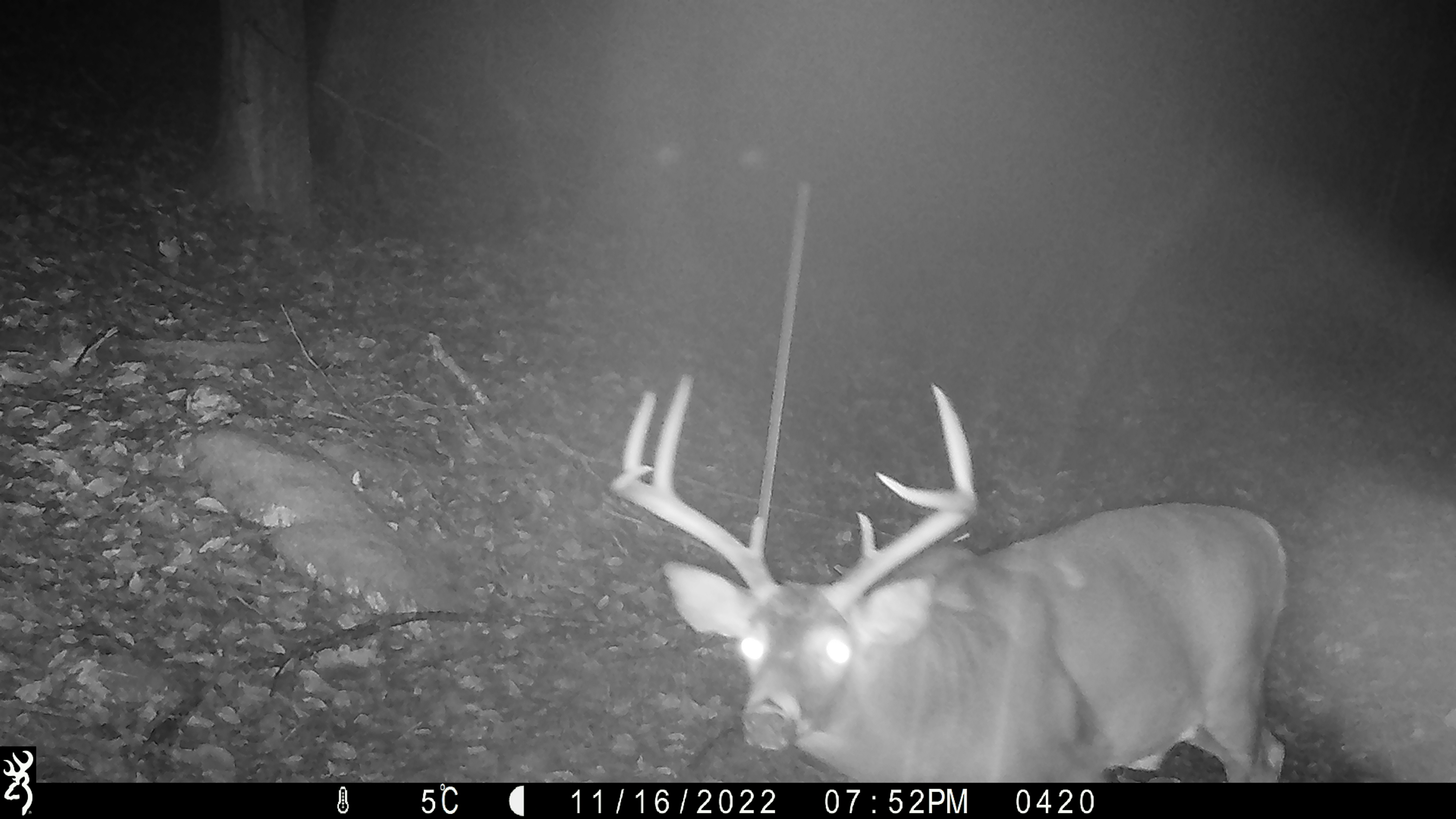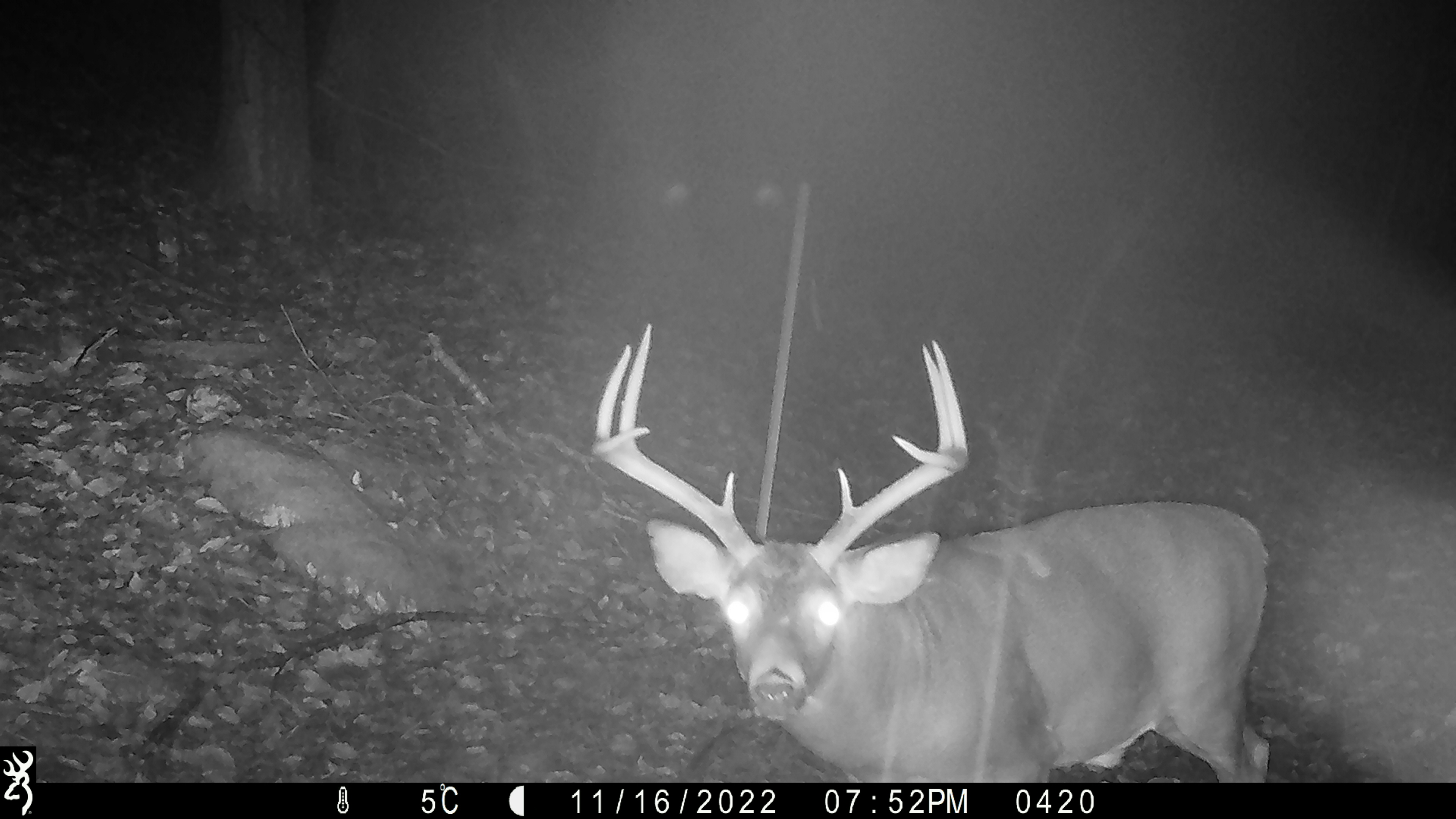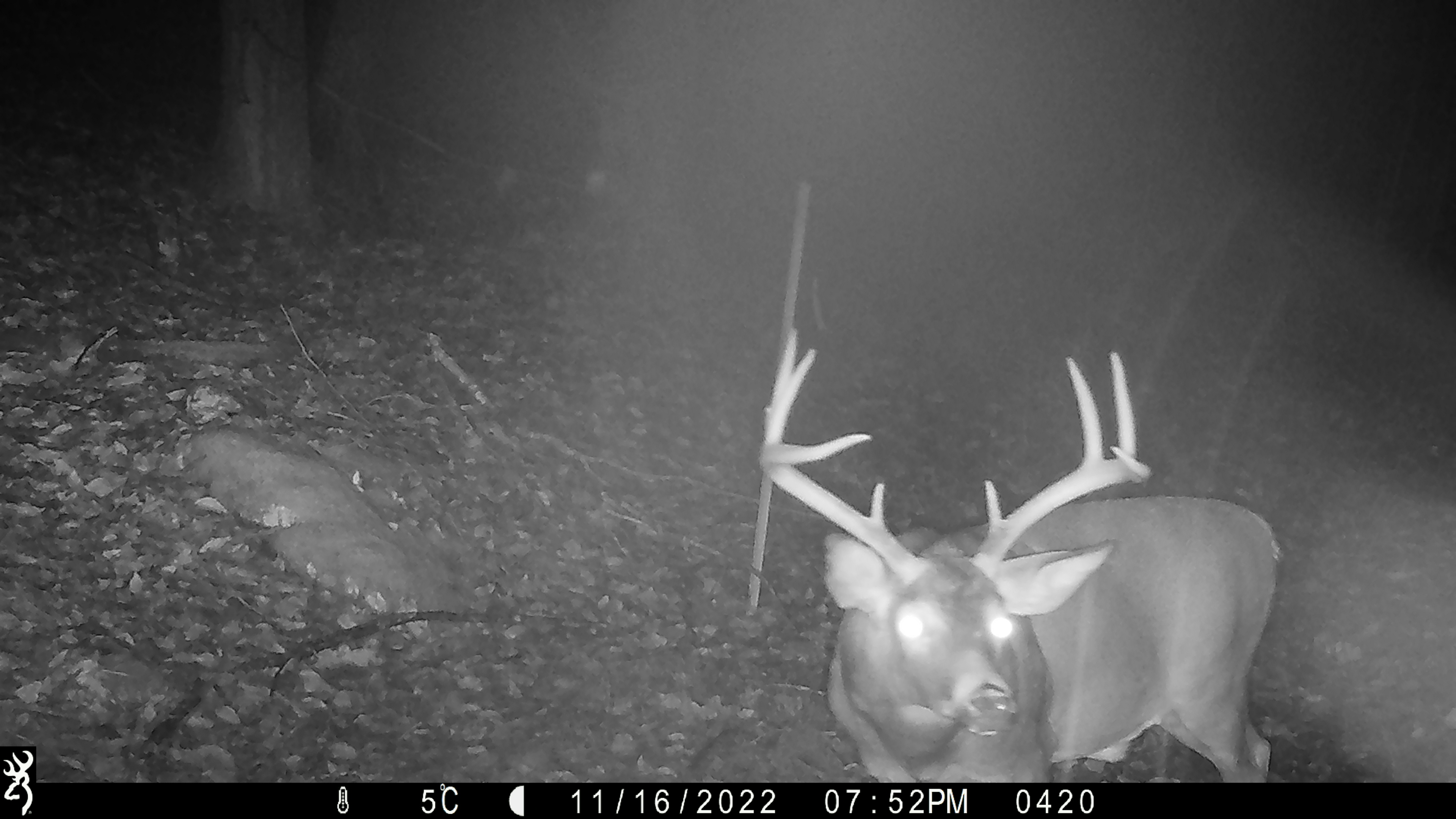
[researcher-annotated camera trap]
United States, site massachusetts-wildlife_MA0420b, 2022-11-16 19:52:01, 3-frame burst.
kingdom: Animalia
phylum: Chordata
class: Mammalia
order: Artiodactyla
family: Cervidae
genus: Odocoileus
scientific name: Odocoileus virginianus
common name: white-tailed deer